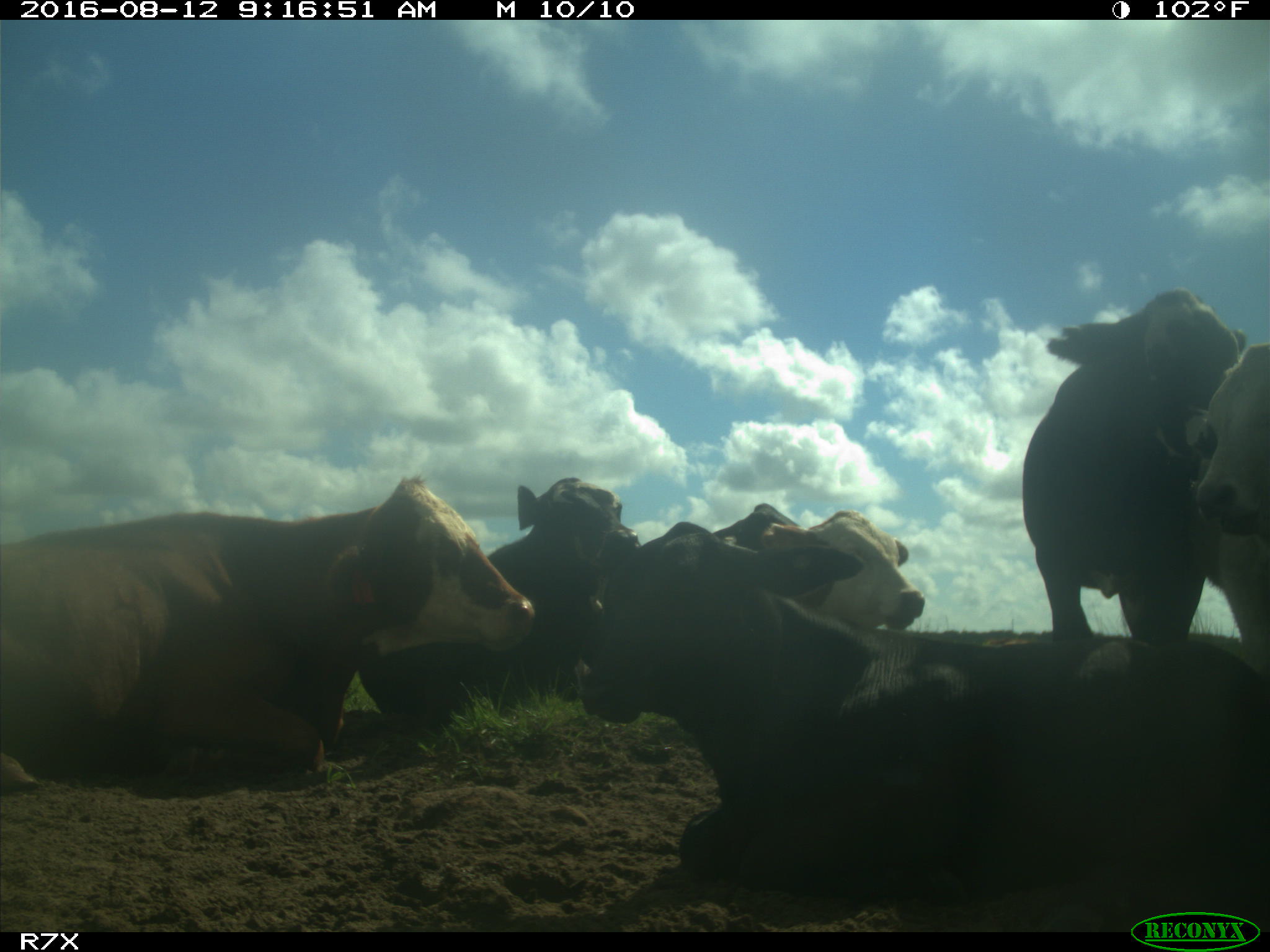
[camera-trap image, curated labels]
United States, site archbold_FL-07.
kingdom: Animalia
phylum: Chordata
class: Mammalia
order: Artiodactyla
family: Bovidae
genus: Bos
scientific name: Bos taurus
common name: domestic cow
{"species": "Bos taurus (domestic cow)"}